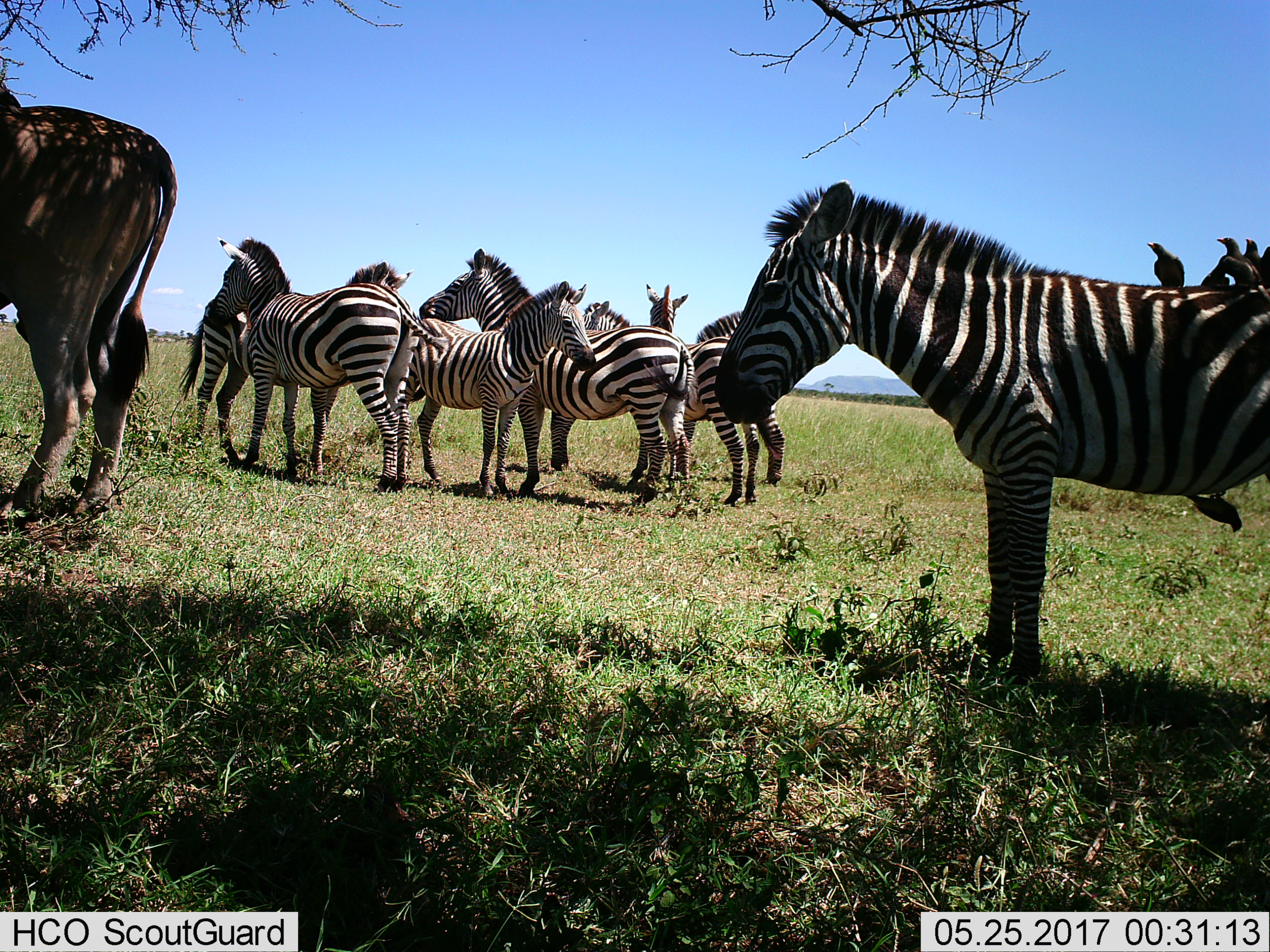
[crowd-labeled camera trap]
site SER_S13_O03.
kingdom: Animalia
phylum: Chordata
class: Aves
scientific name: Aves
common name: bird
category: birdother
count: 6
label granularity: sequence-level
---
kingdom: Animalia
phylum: Chordata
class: Mammalia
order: Perissodactyla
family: Equidae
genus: Equus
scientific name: Equus quagga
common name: plains zebra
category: zebraplains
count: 9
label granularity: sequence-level